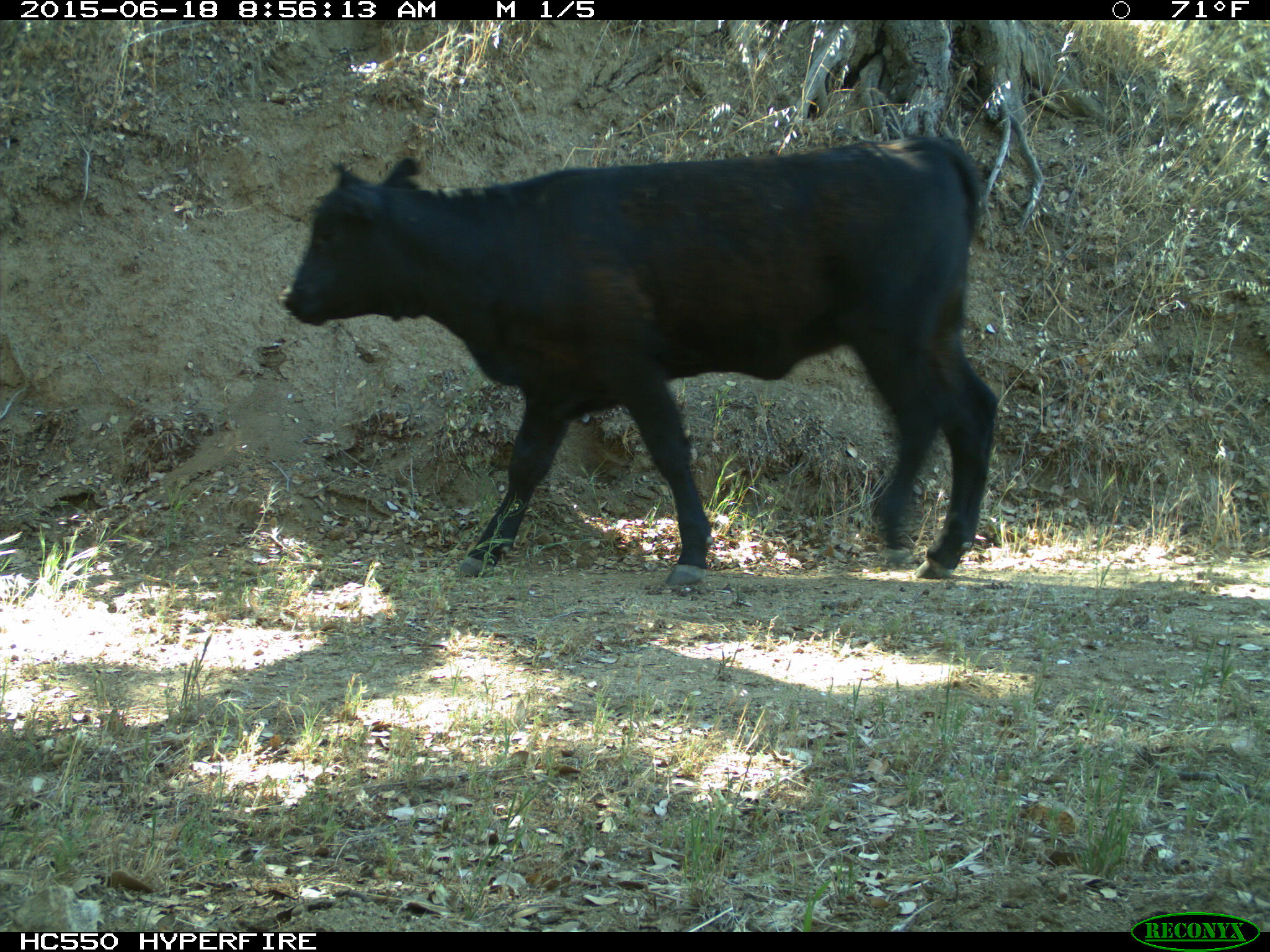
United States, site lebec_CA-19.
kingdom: Animalia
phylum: Chordata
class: Mammalia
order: Artiodactyla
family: Bovidae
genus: Bos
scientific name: Bos taurus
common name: domestic cow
Bos taurus (domestic cow).